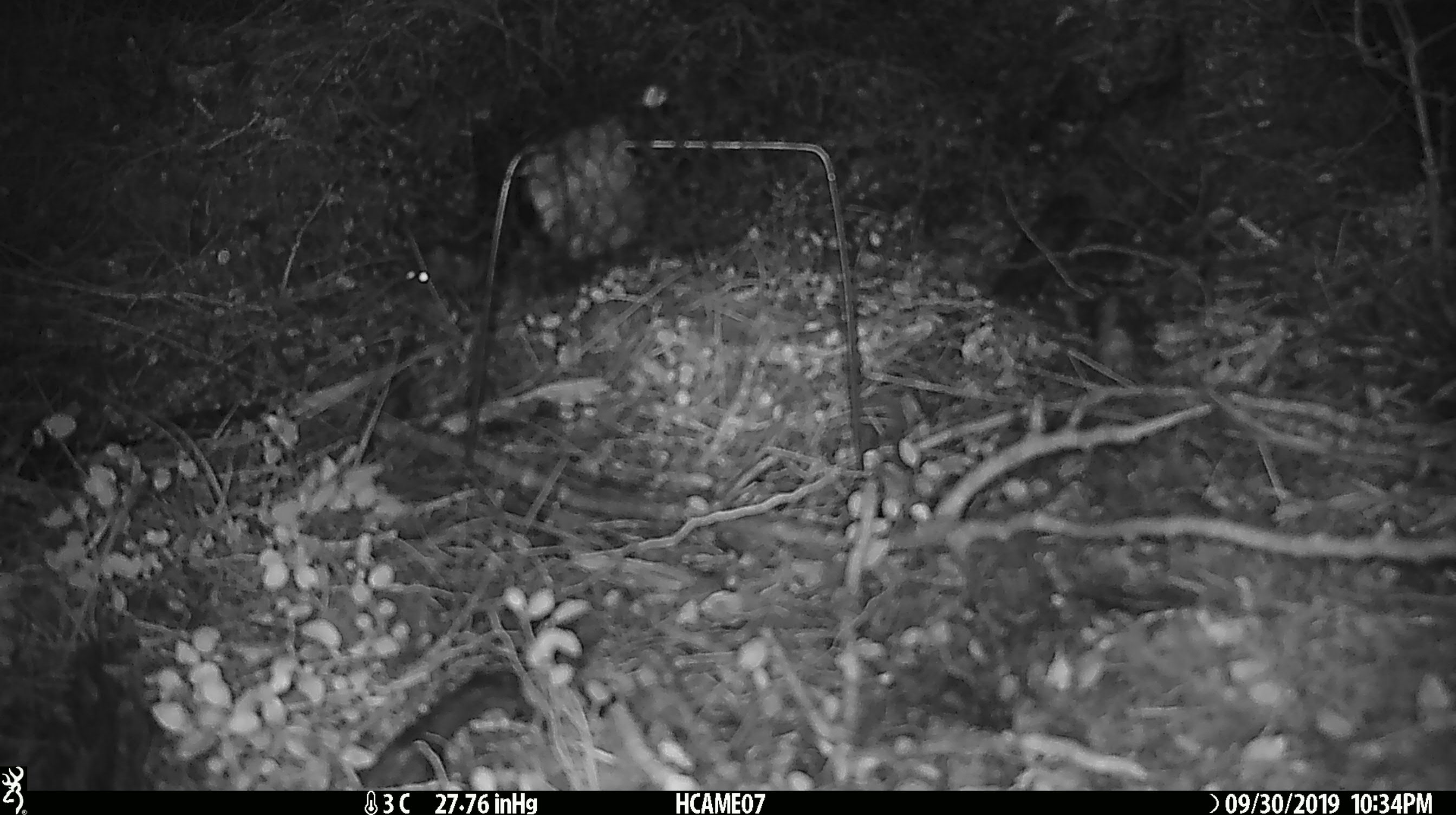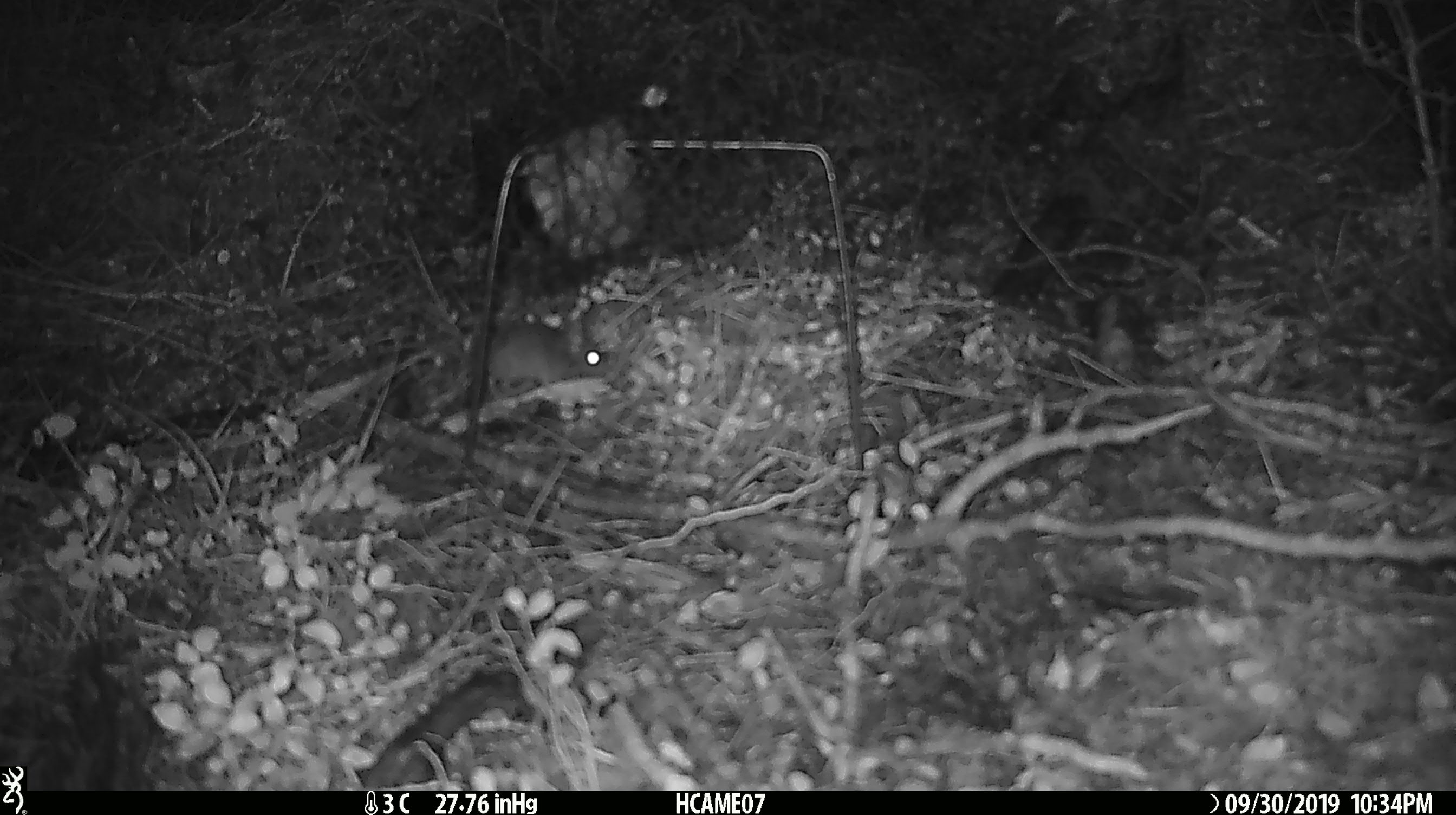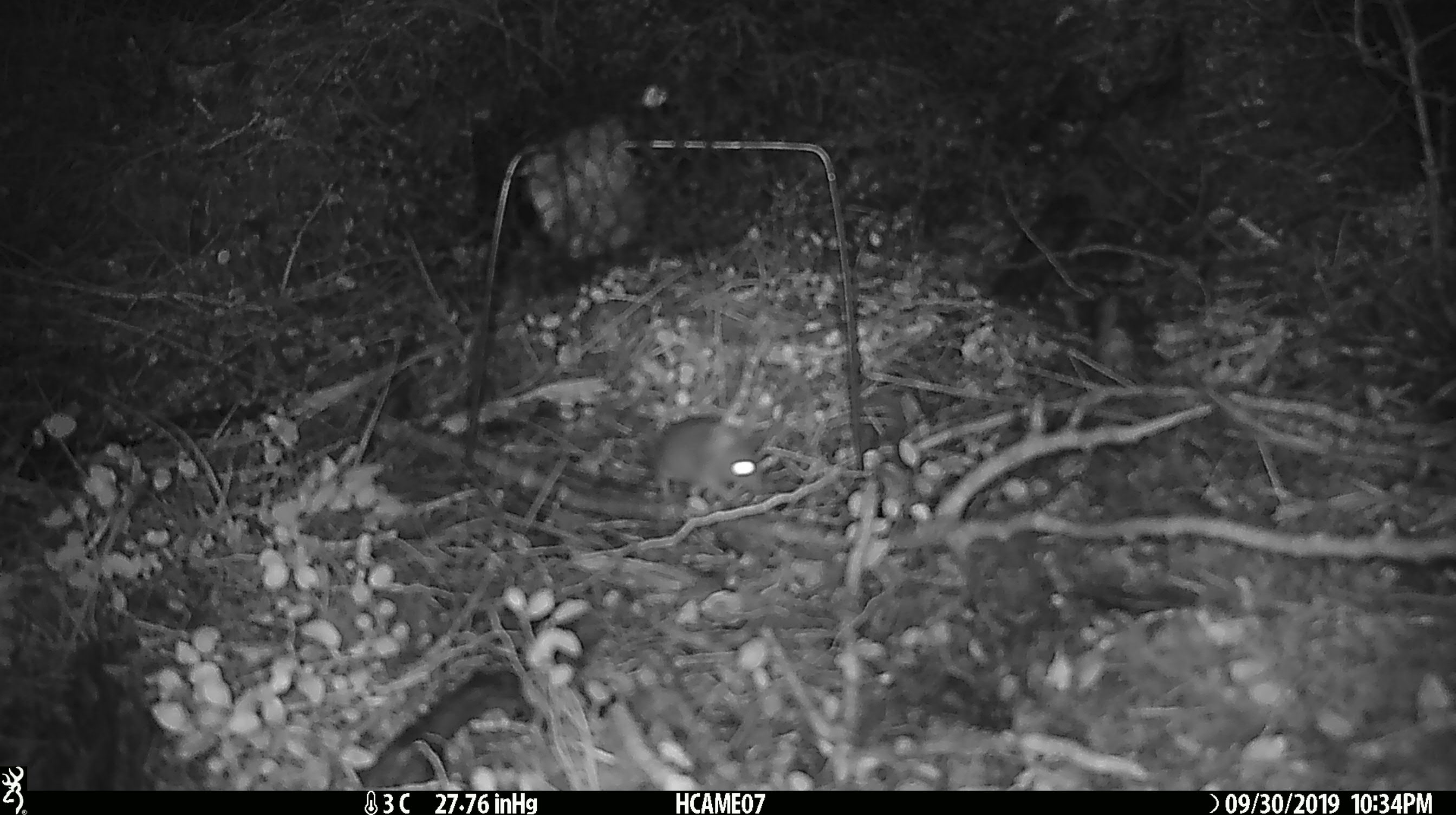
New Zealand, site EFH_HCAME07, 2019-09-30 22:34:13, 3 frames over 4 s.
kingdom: Animalia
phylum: Chordata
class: Mammalia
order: Rodentia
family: Muridae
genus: Mus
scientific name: Mus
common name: mouse